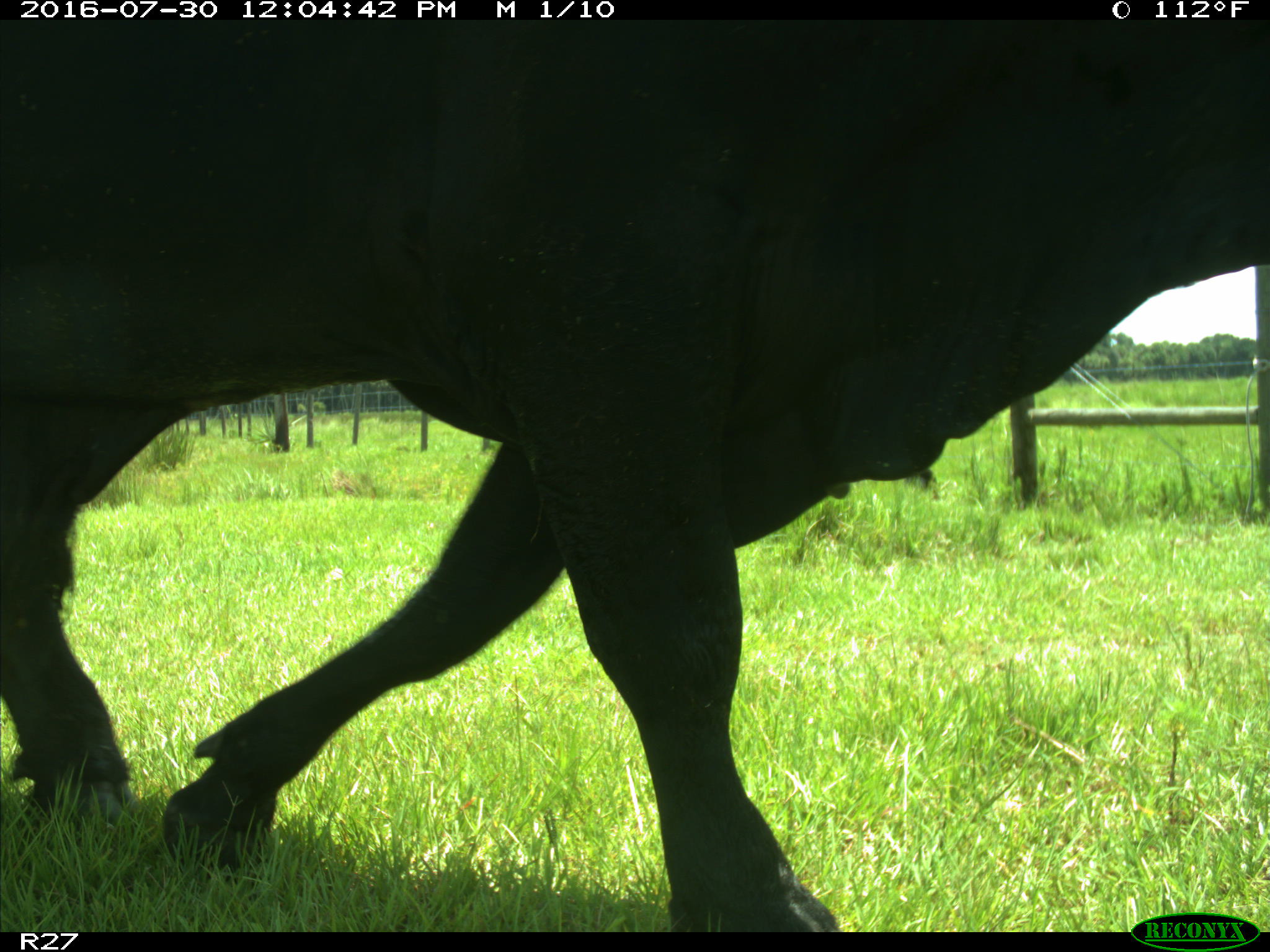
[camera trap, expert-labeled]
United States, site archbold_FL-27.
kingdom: Animalia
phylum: Chordata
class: Mammalia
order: Artiodactyla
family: Bovidae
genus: Bos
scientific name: Bos taurus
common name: domestic cow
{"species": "Bos taurus (domestic cow)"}